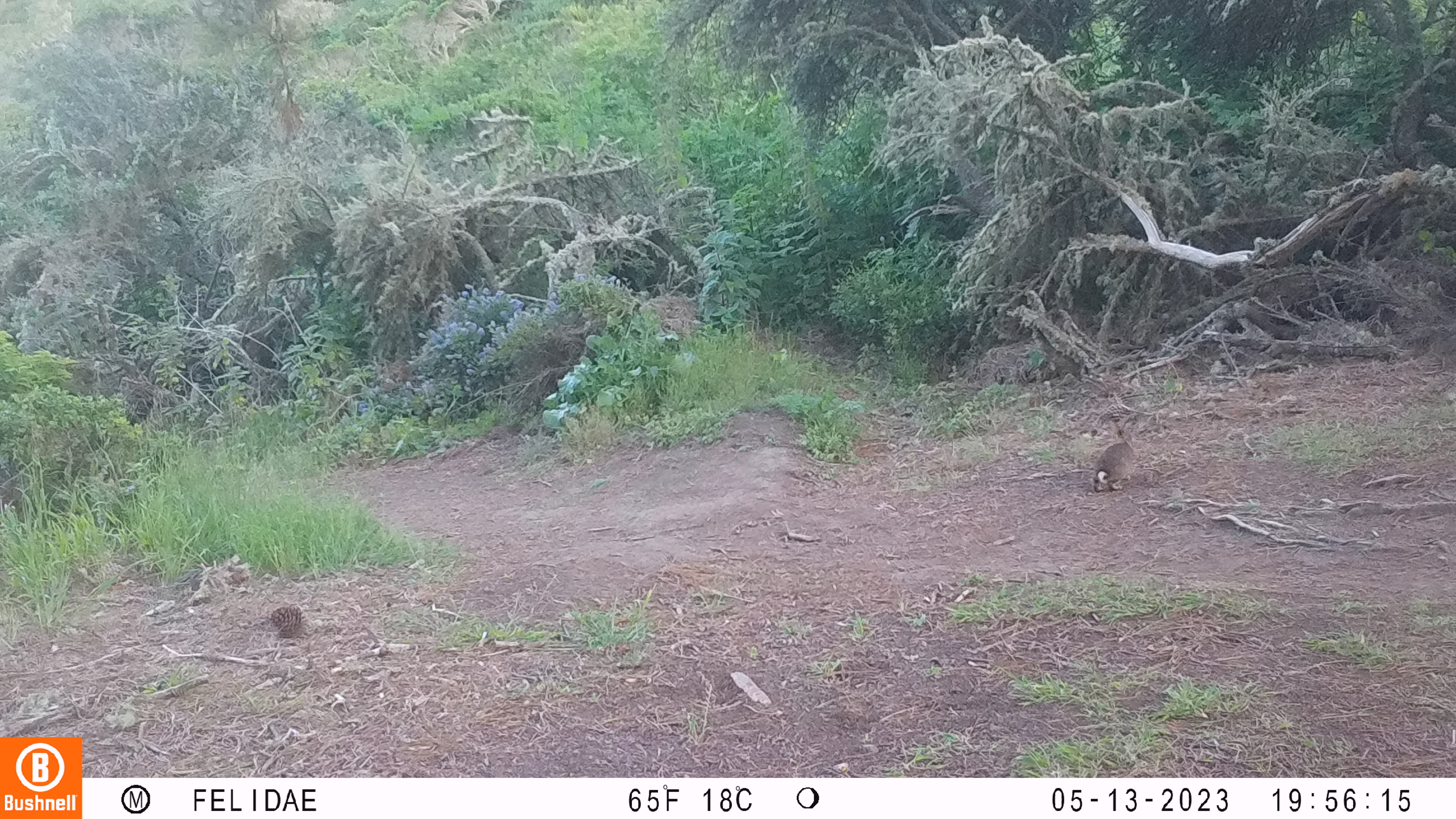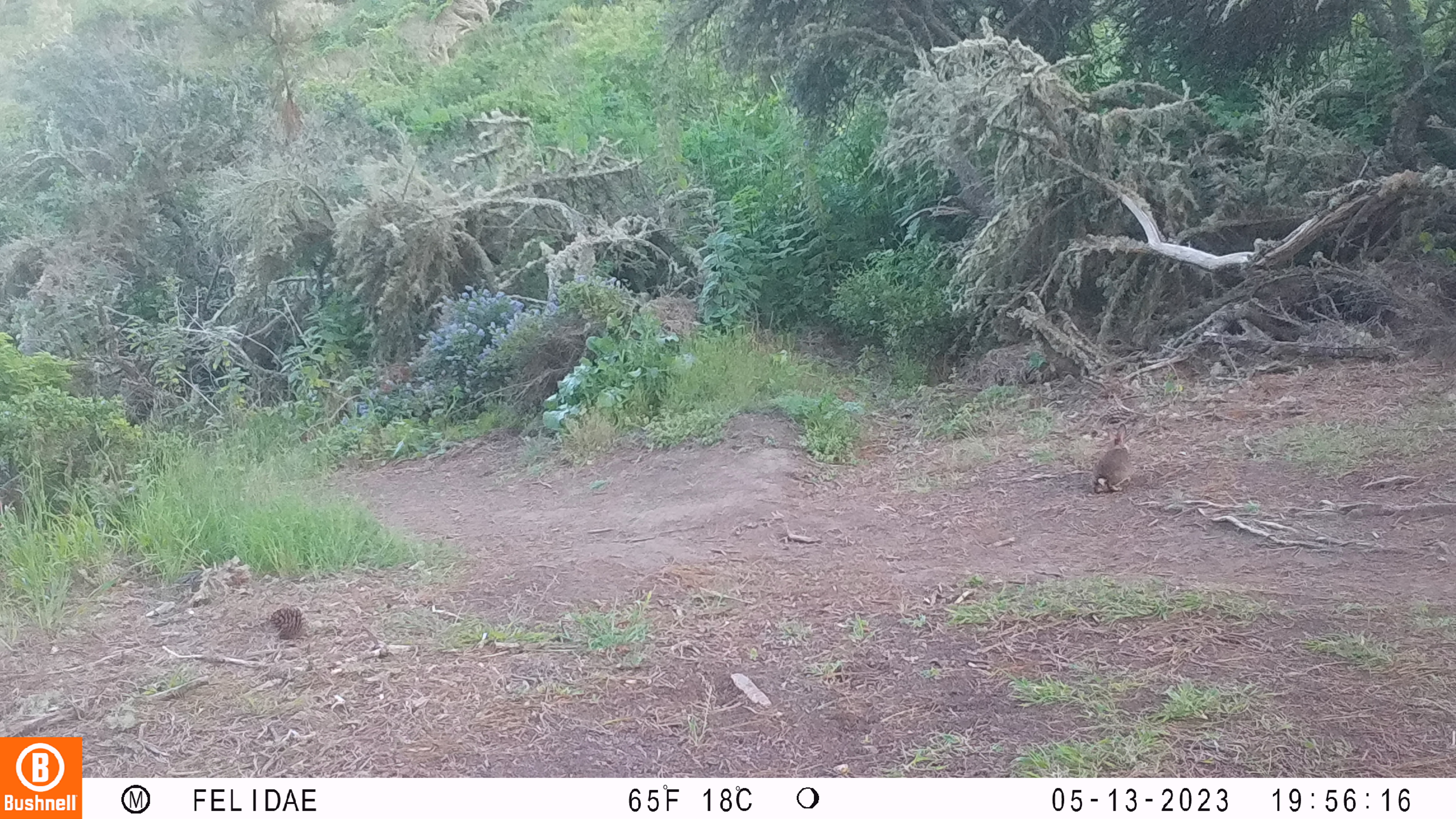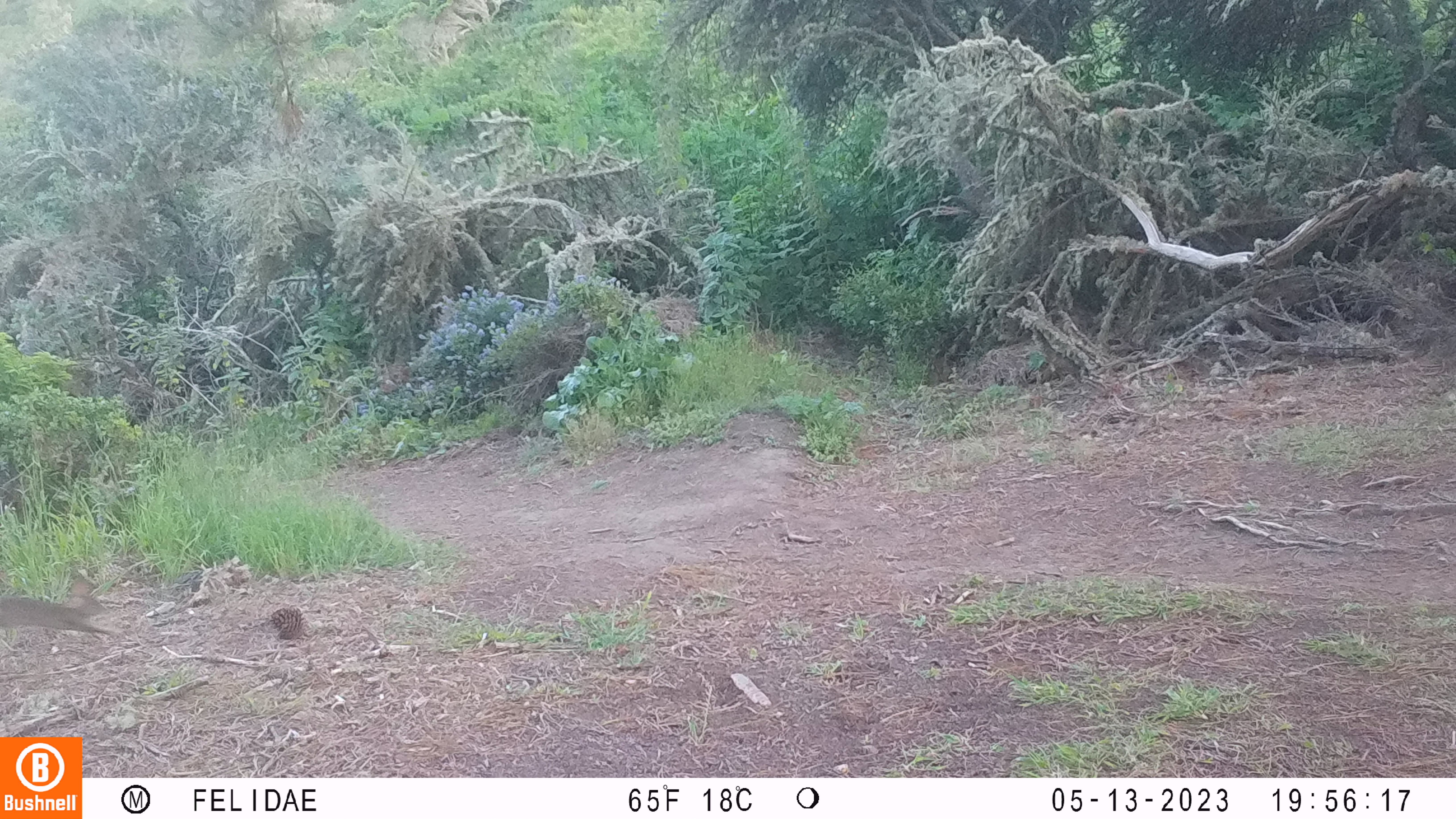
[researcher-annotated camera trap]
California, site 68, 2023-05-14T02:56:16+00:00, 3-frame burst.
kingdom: Animalia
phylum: Chordata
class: Mammalia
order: Lagomorpha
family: Leporidae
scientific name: Leporidae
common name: rabbit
Rabbit (Leporidae).